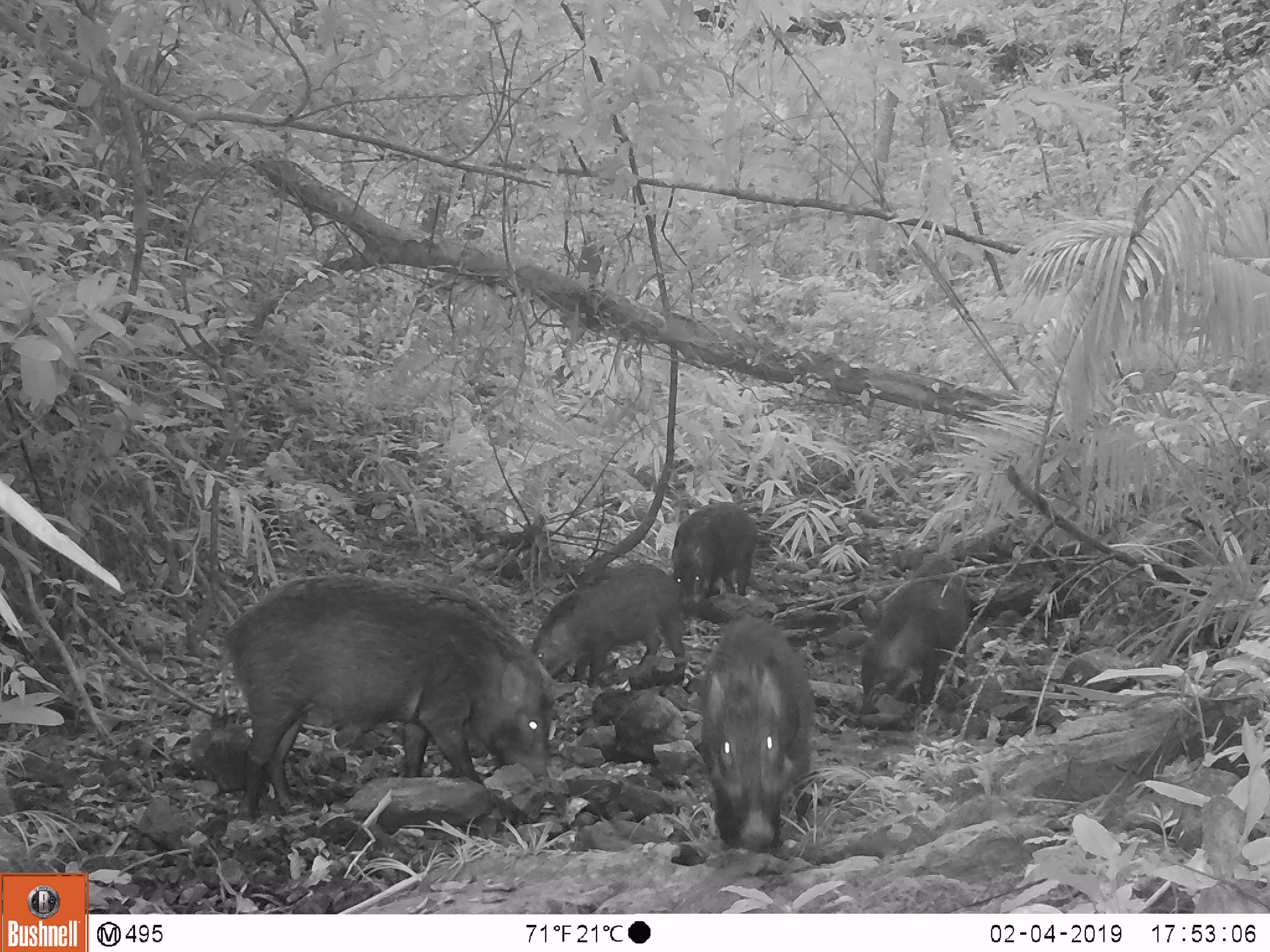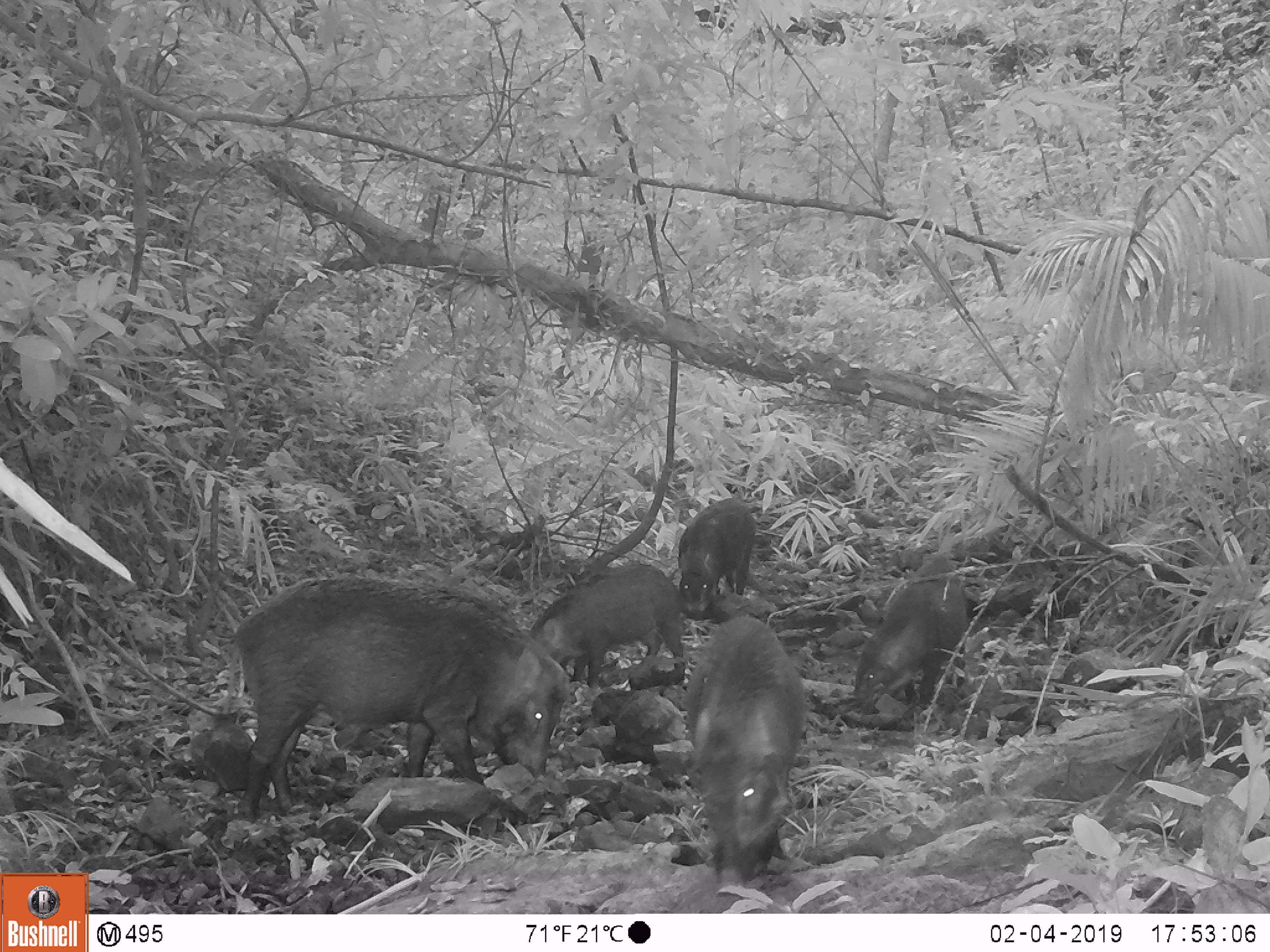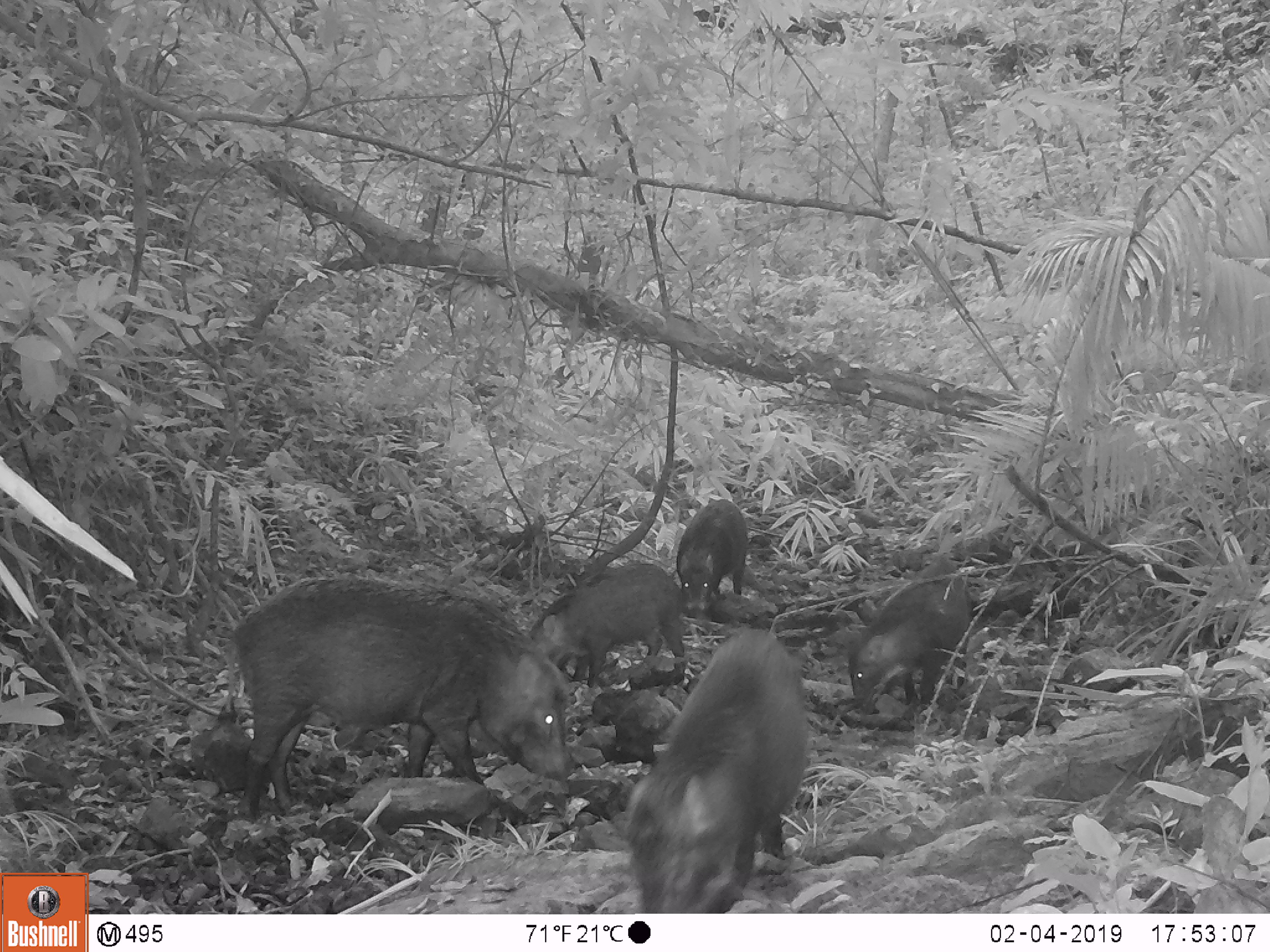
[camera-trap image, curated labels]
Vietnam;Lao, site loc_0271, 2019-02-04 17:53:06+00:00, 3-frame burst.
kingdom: Animalia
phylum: Chordata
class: Mammalia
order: Artiodactyla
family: Suidae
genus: Sus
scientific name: Sus scrofa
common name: eurasian wild pig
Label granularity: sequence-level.